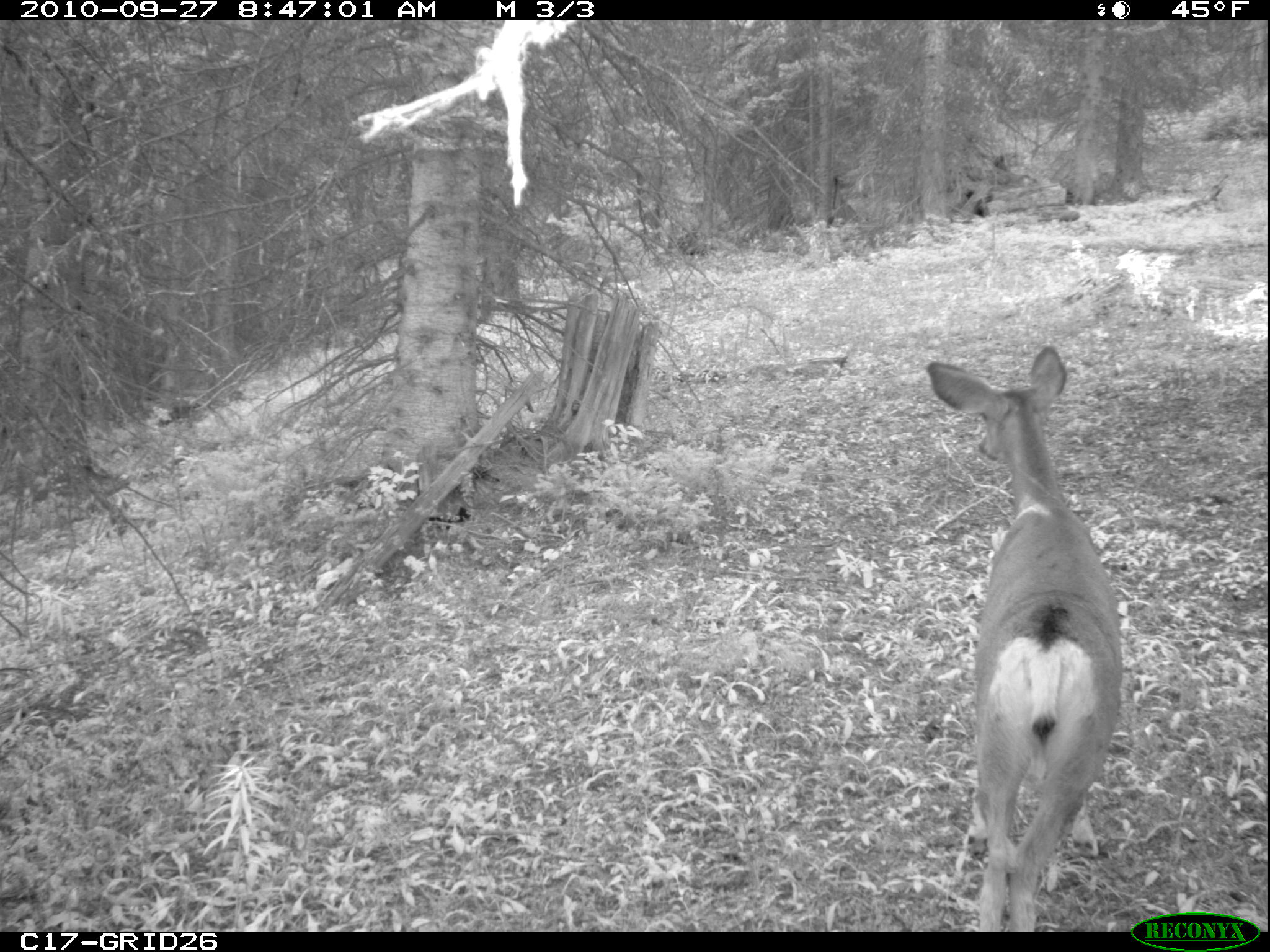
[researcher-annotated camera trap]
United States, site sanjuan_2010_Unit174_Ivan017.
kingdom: Animalia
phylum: Chordata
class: Mammalia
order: Artiodactyla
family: Cervidae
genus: Odocoileus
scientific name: Odocoileus hemionus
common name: mule deer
Odocoileus hemionus (mule deer).